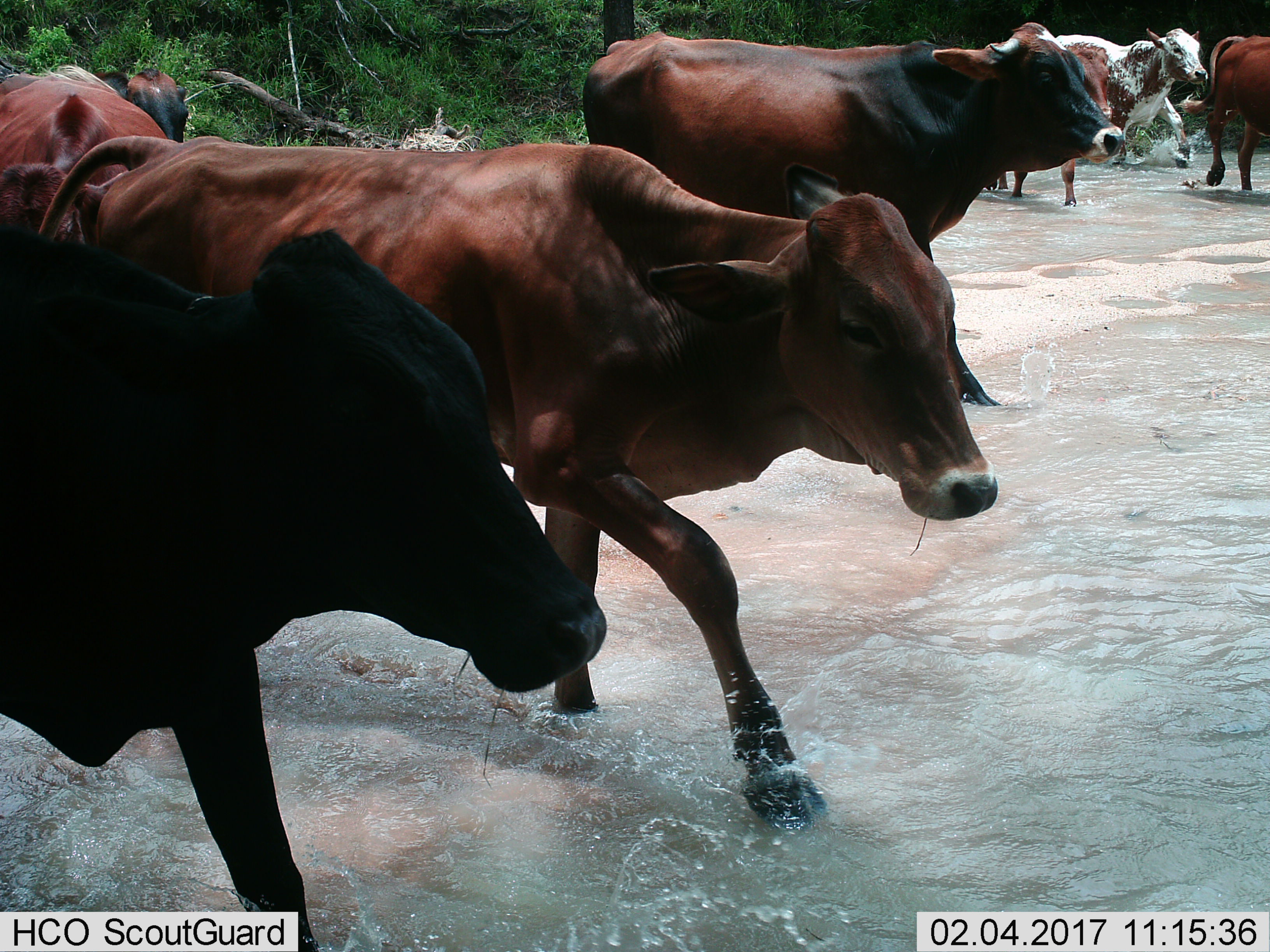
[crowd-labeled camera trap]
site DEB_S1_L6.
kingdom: Animalia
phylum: Chordata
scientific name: Vertebrata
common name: domestic animal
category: domesticanimal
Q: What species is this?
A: Domesticanimal (domestic animal) (Vertebrata).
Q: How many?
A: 8.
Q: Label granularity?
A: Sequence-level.